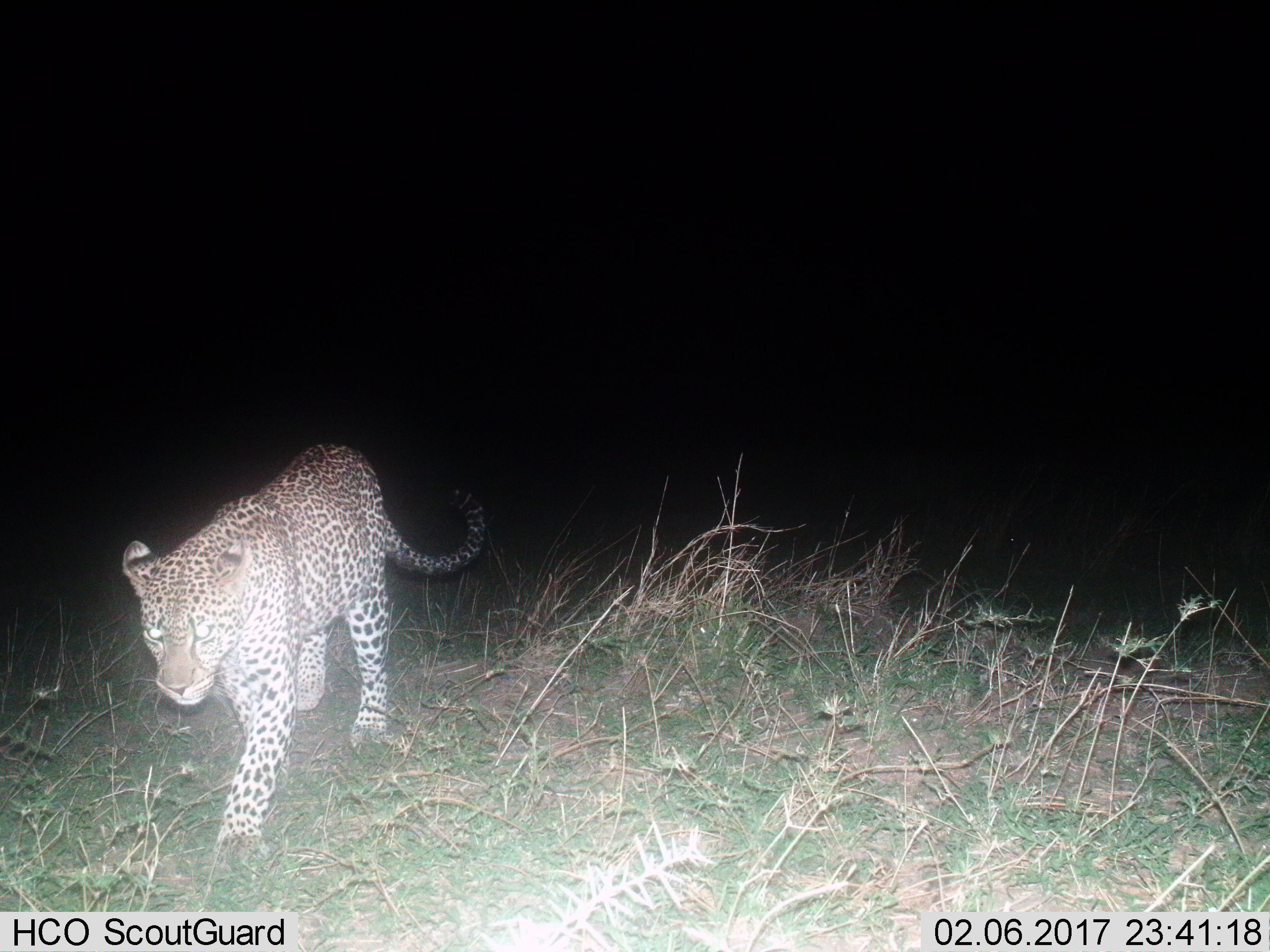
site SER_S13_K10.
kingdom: Animalia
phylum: Chordata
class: Mammalia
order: Carnivora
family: Felidae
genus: Panthera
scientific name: Panthera pardus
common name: leopard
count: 1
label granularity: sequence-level